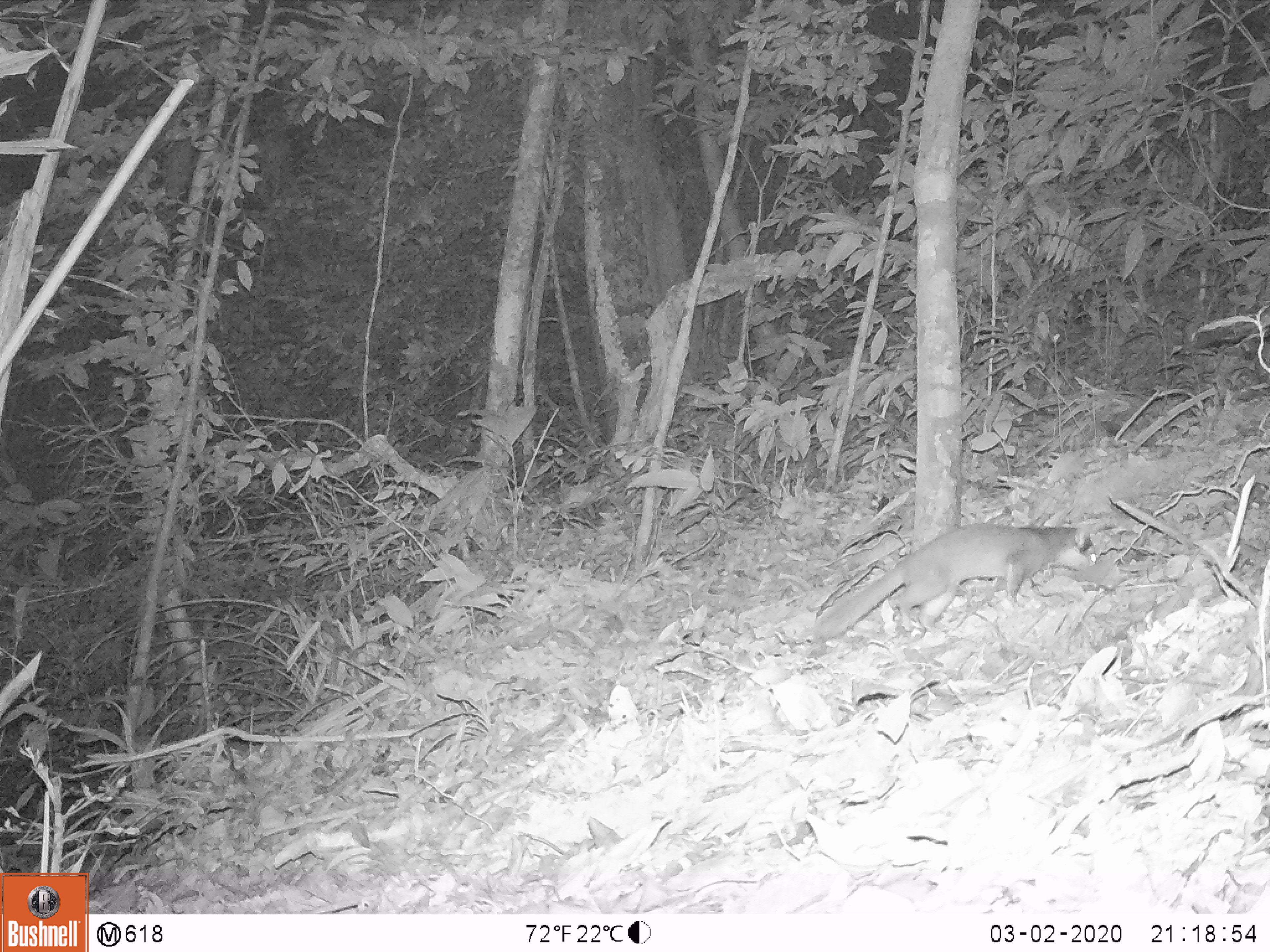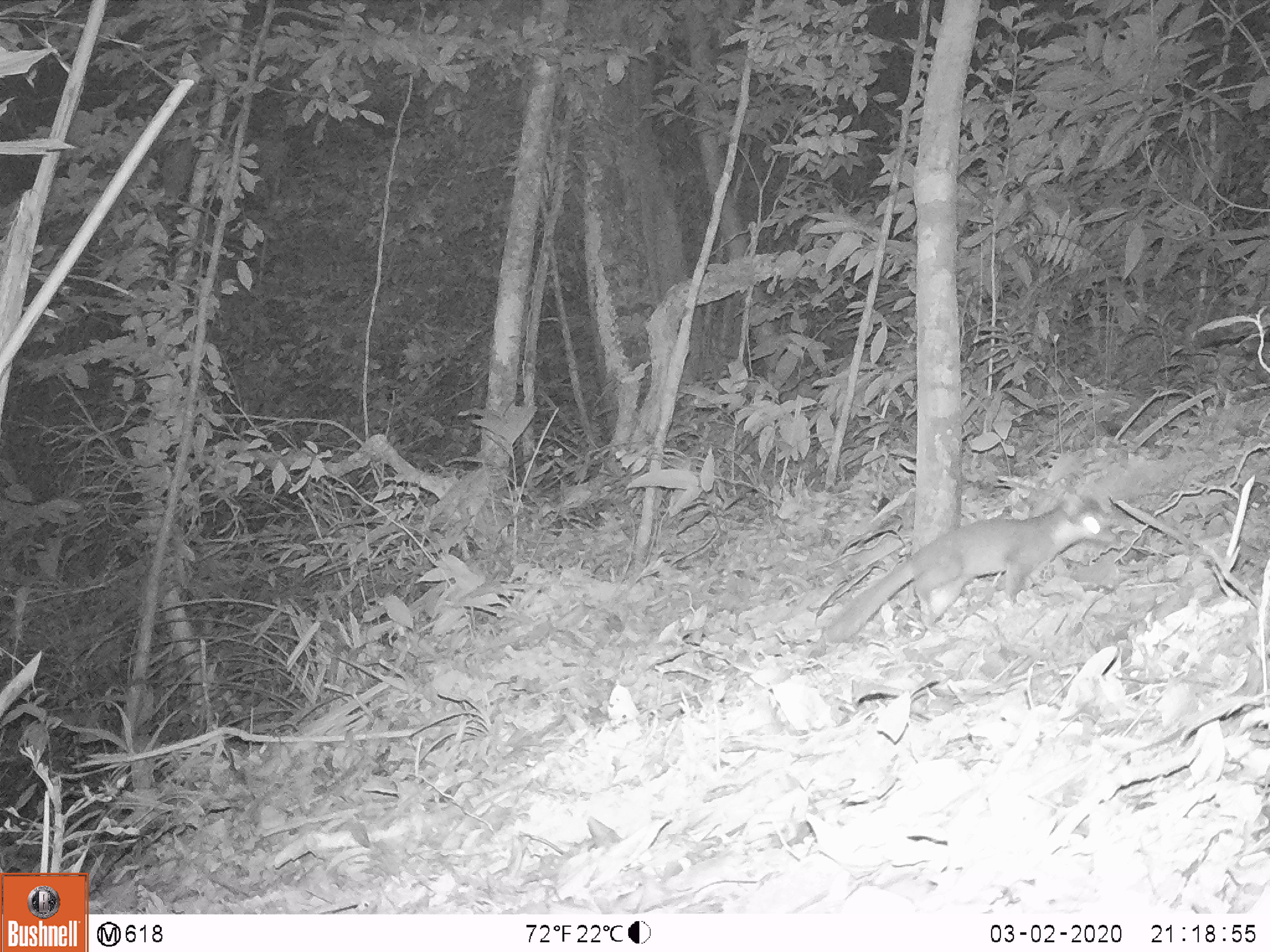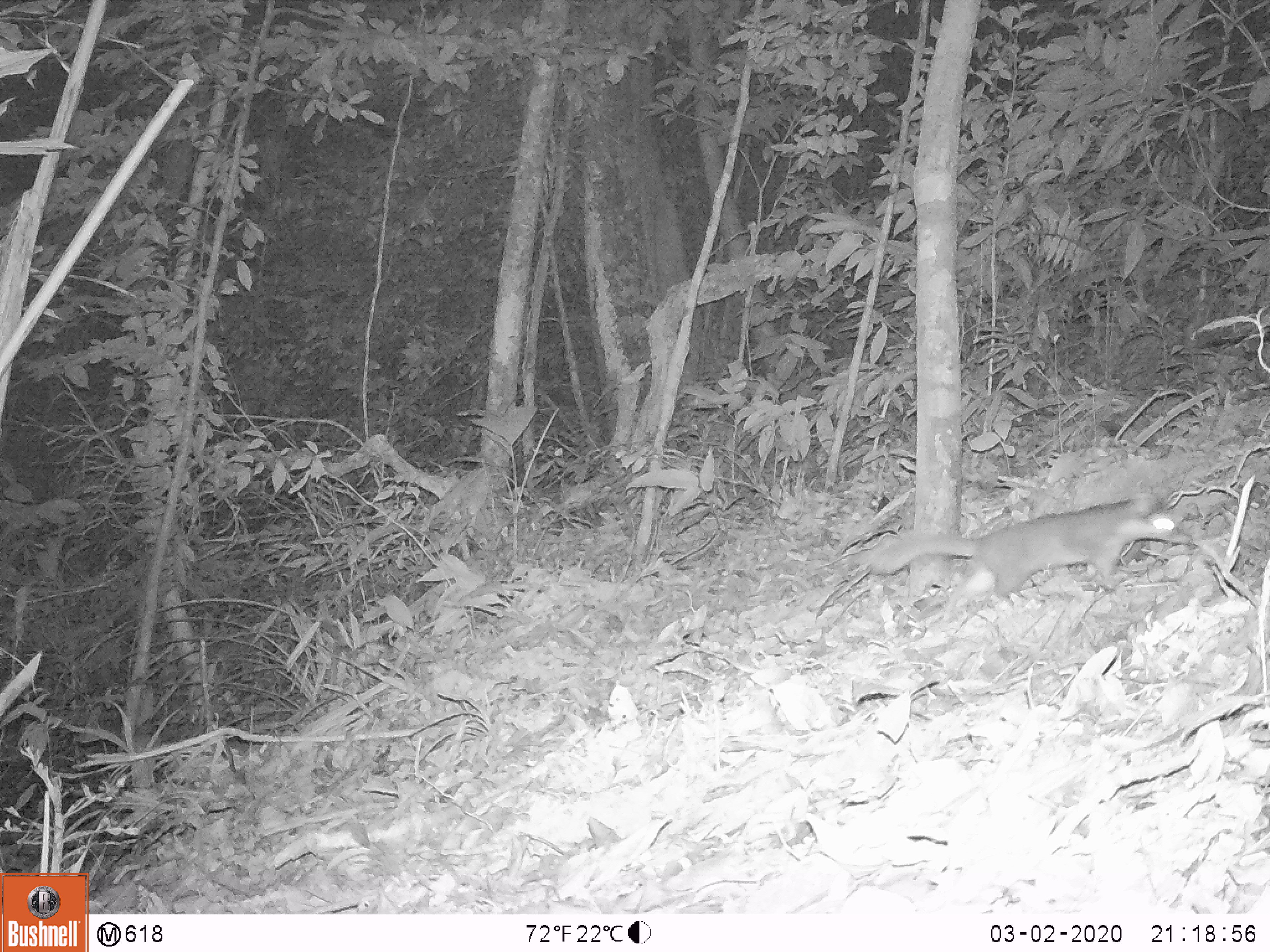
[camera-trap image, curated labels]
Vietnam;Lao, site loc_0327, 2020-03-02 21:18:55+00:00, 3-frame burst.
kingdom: Animalia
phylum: Chordata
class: Mammalia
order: Carnivora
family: Mustelidae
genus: Melogale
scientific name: Melogale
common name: ferret badger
Ferret badger (Melogale). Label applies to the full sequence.